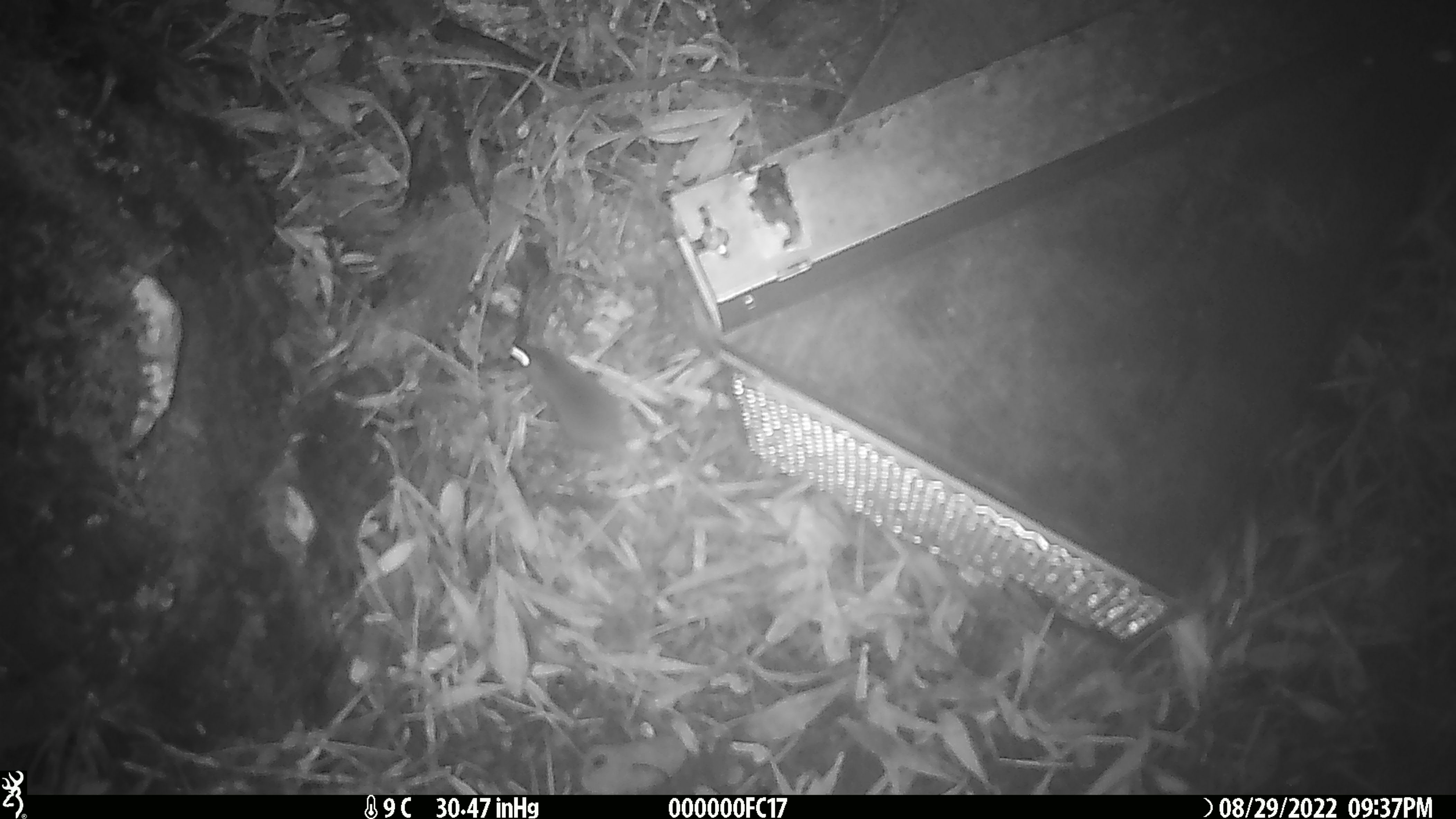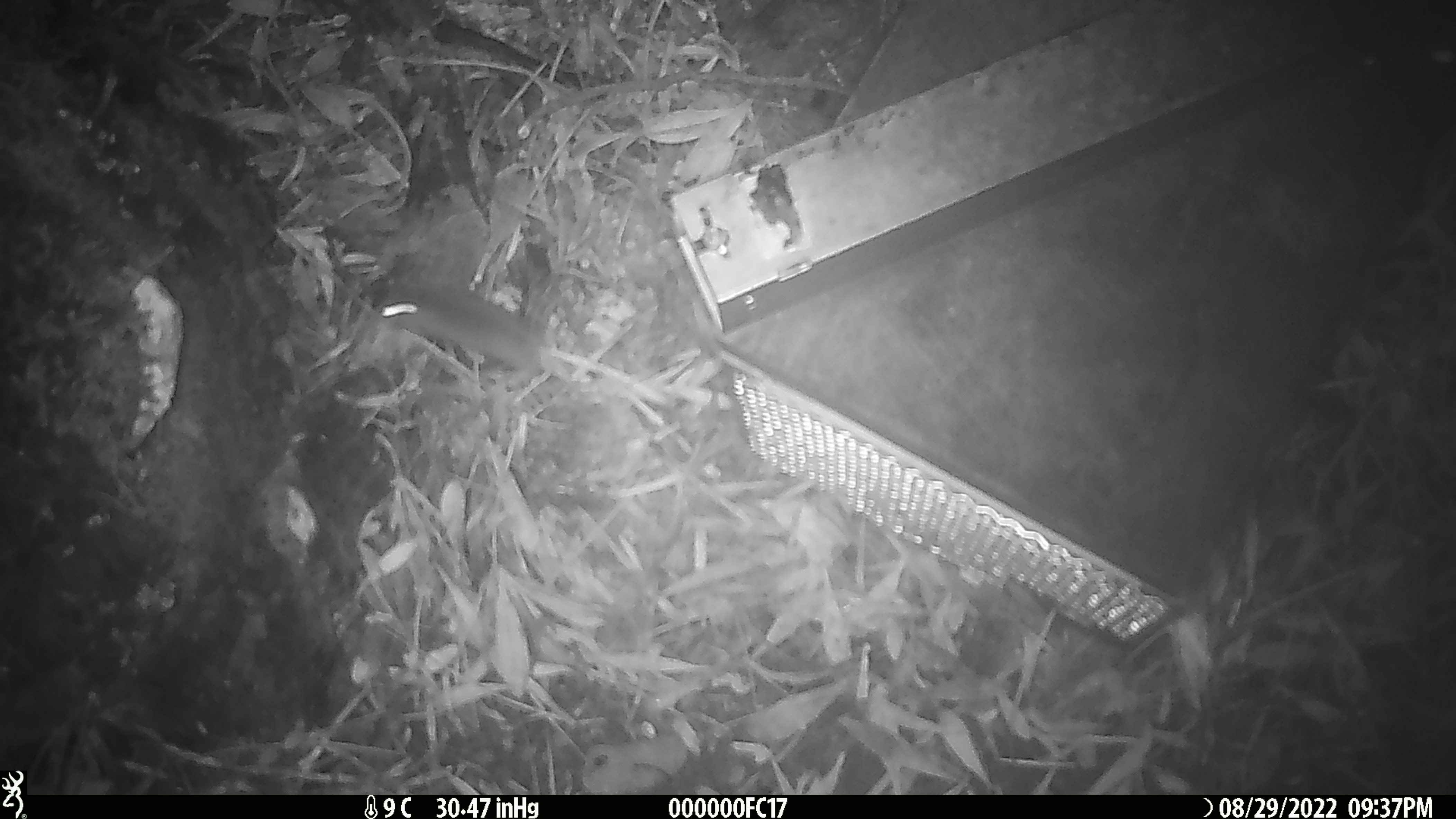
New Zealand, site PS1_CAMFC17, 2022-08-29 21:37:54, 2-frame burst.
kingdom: Animalia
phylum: Chordata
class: Mammalia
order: Rodentia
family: Muridae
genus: Mus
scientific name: Mus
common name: mouse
Mouse (Mus).